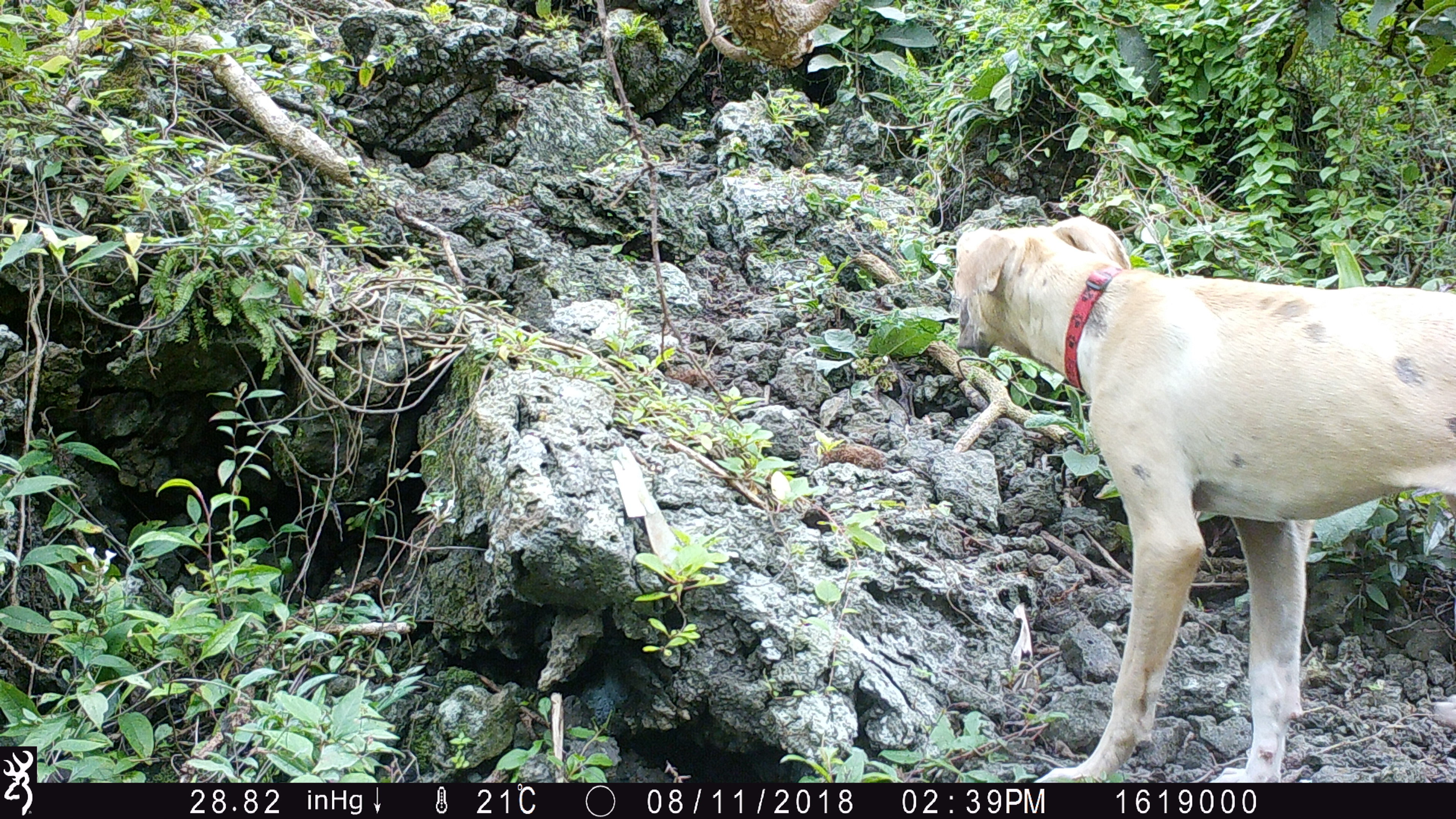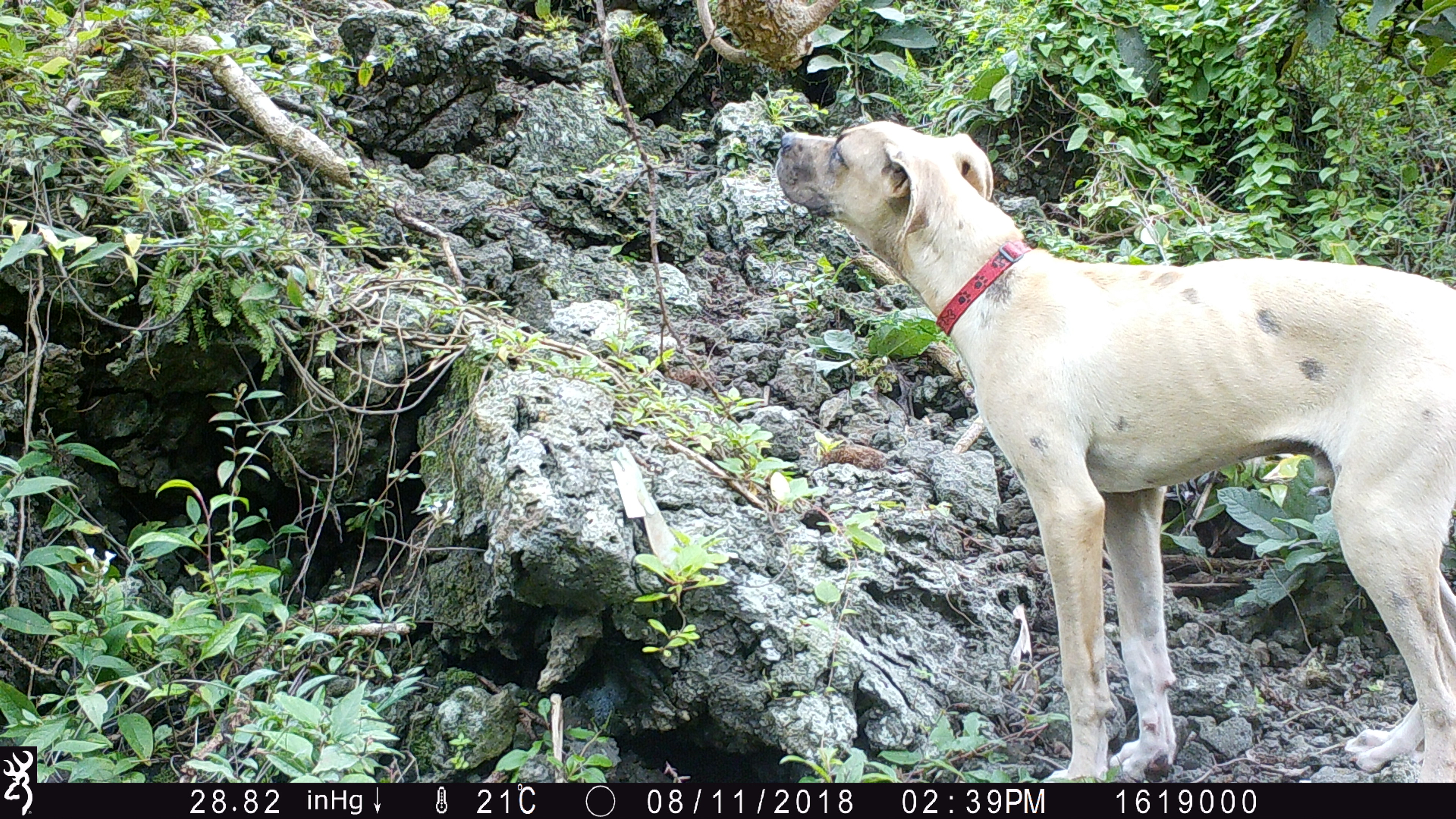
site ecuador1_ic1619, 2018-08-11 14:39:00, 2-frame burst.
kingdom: Animalia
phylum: Chordata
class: Mammalia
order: Carnivora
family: Canidae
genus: Canis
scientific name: Canis familiaris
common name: domestic dog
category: dog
Dog (domestic dog) (Canis familiaris).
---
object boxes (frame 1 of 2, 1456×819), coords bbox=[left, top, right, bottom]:
dog: bbox=[945, 203, 1454, 784]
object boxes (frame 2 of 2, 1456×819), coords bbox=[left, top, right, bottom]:
dog: bbox=[750, 116, 1456, 787]